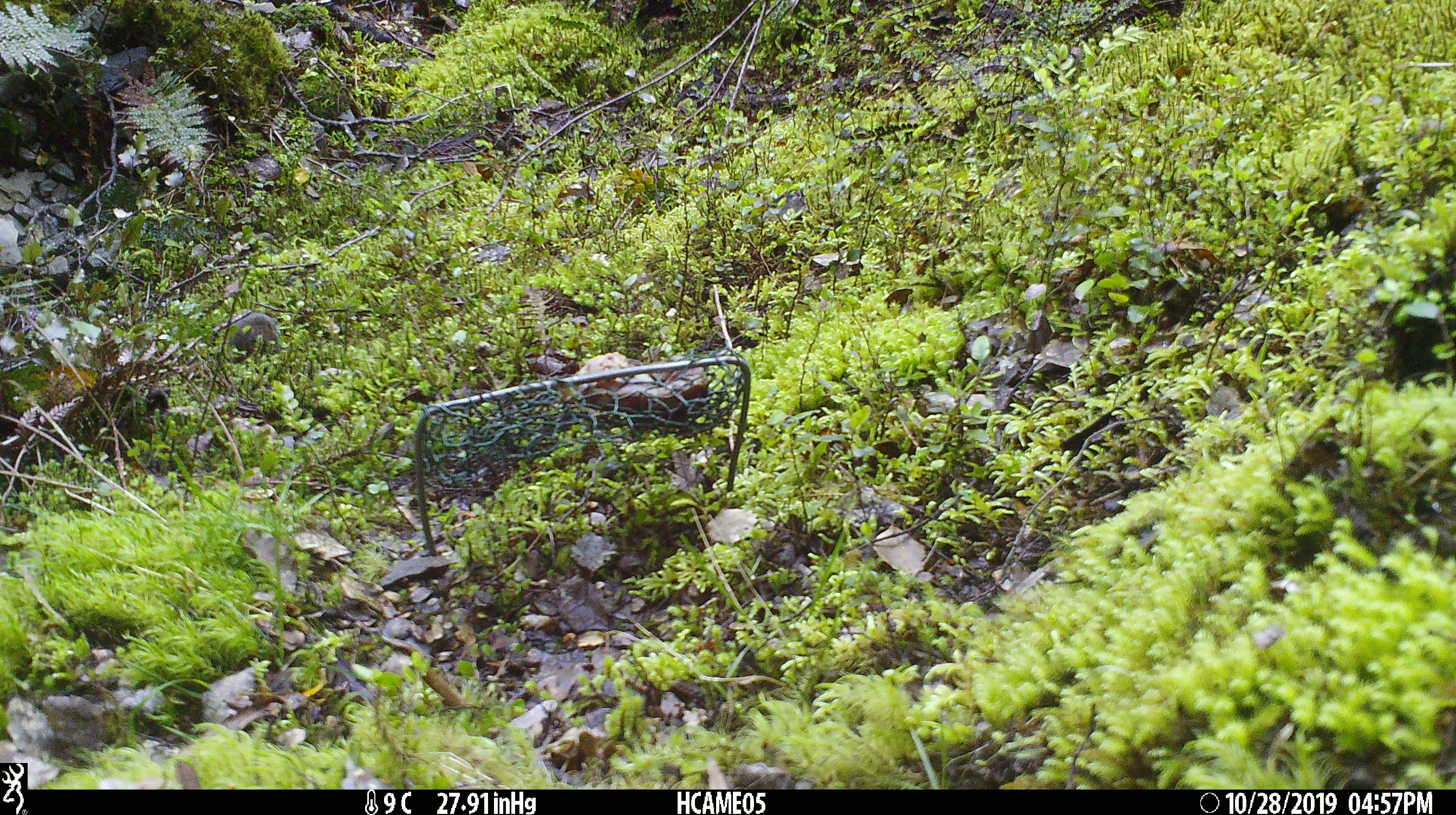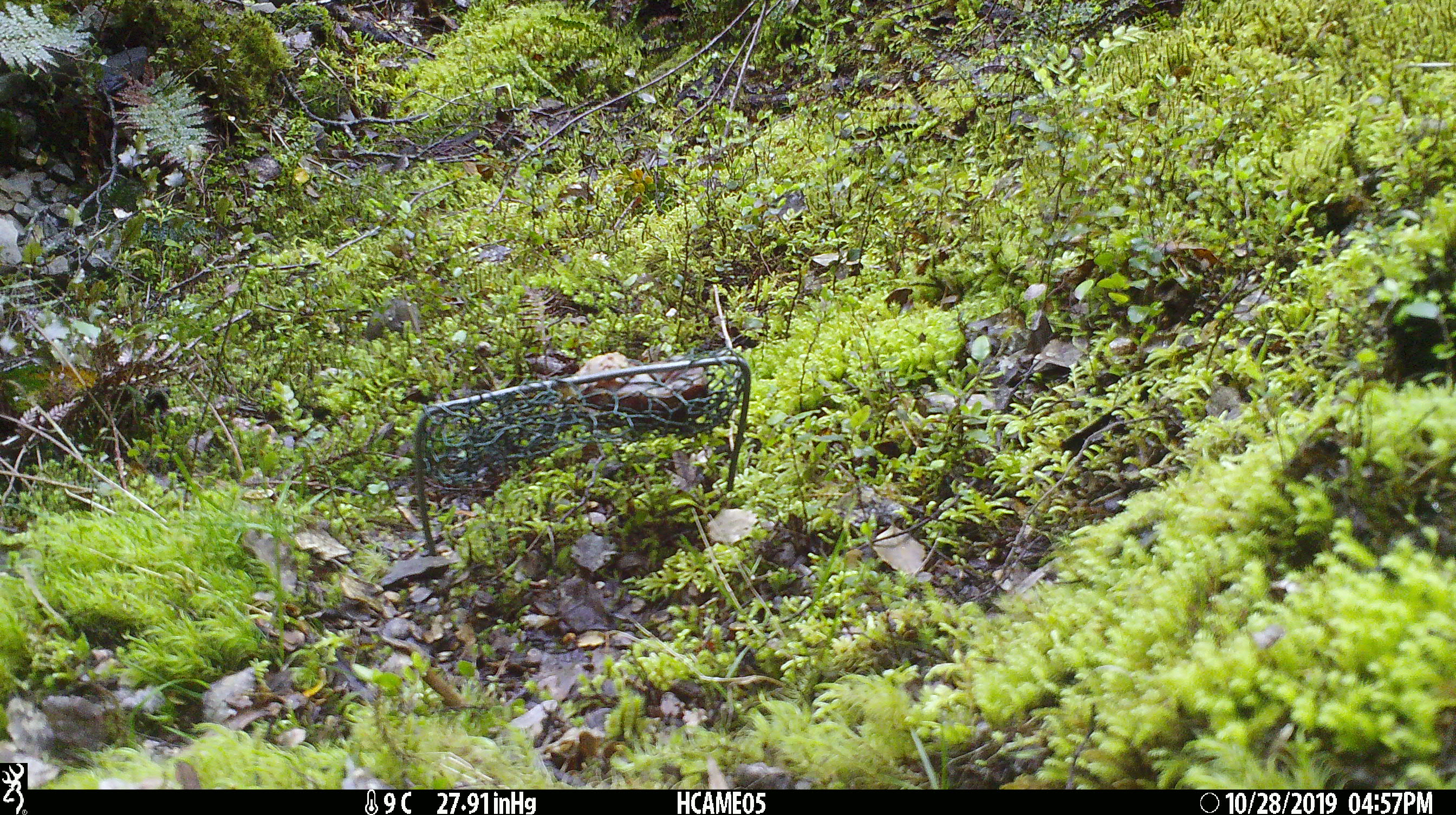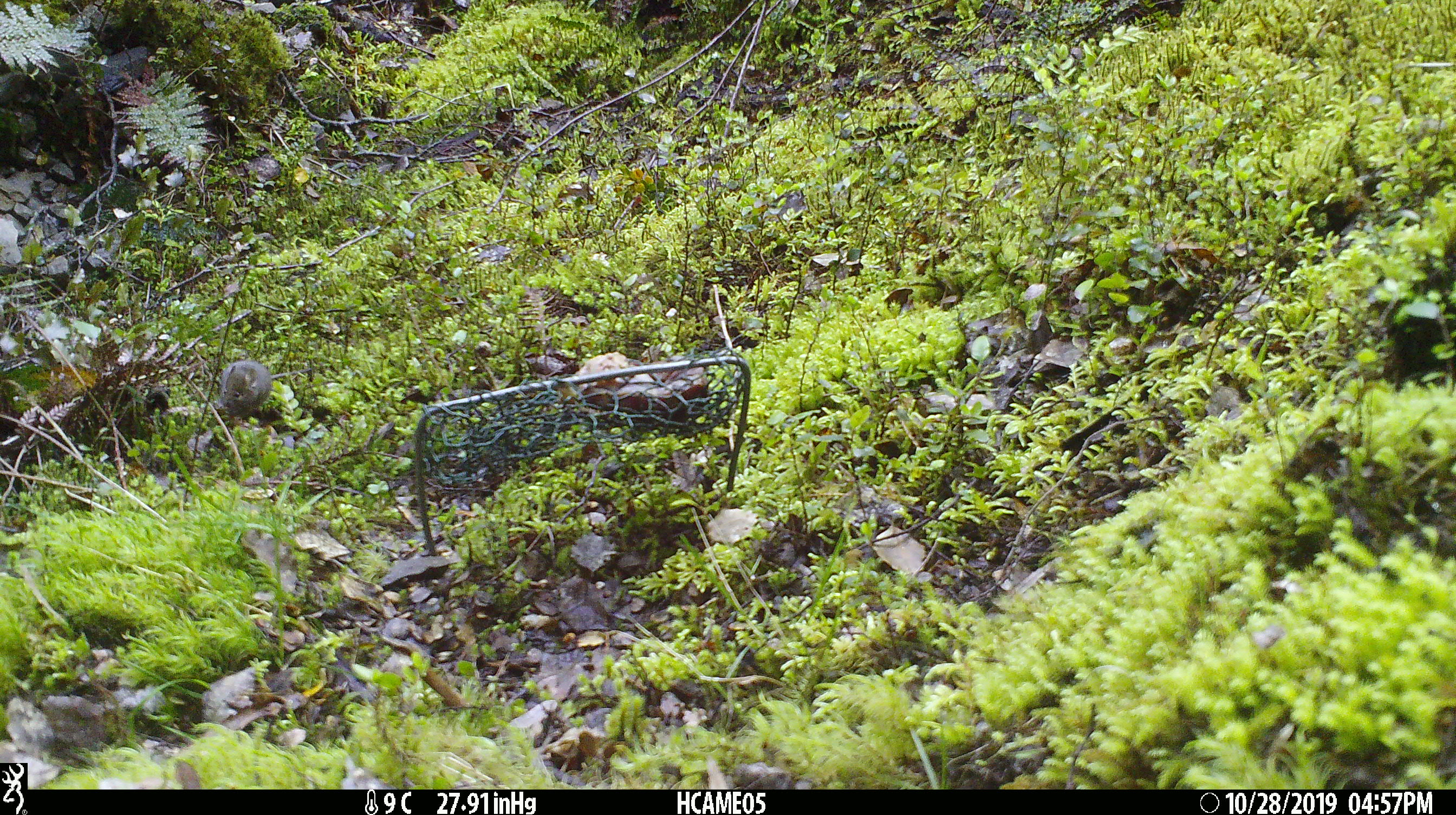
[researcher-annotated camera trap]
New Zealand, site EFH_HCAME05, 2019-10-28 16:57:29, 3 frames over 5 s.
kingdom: Animalia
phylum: Chordata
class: Mammalia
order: Rodentia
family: Muridae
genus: Mus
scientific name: Mus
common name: mouse